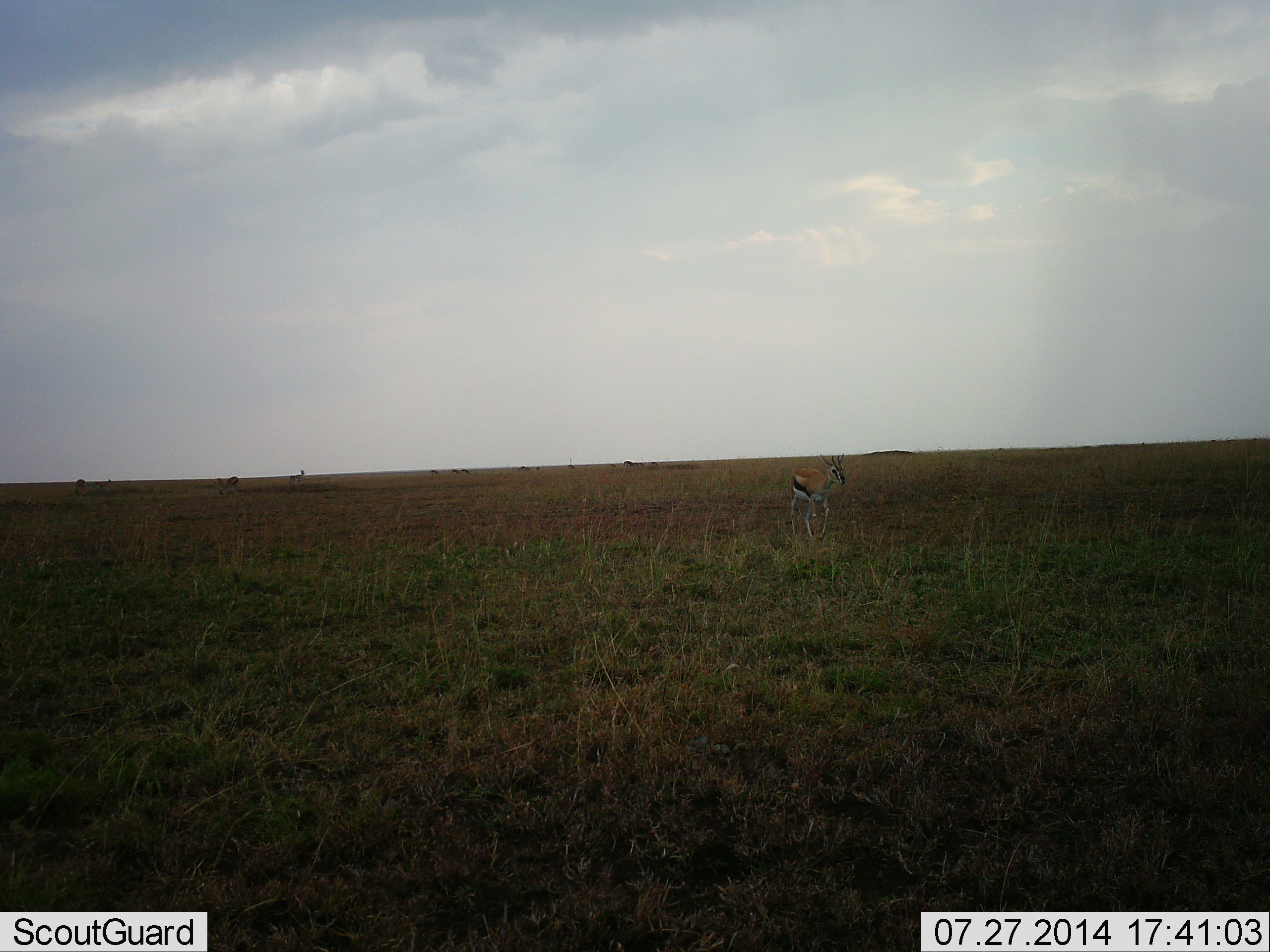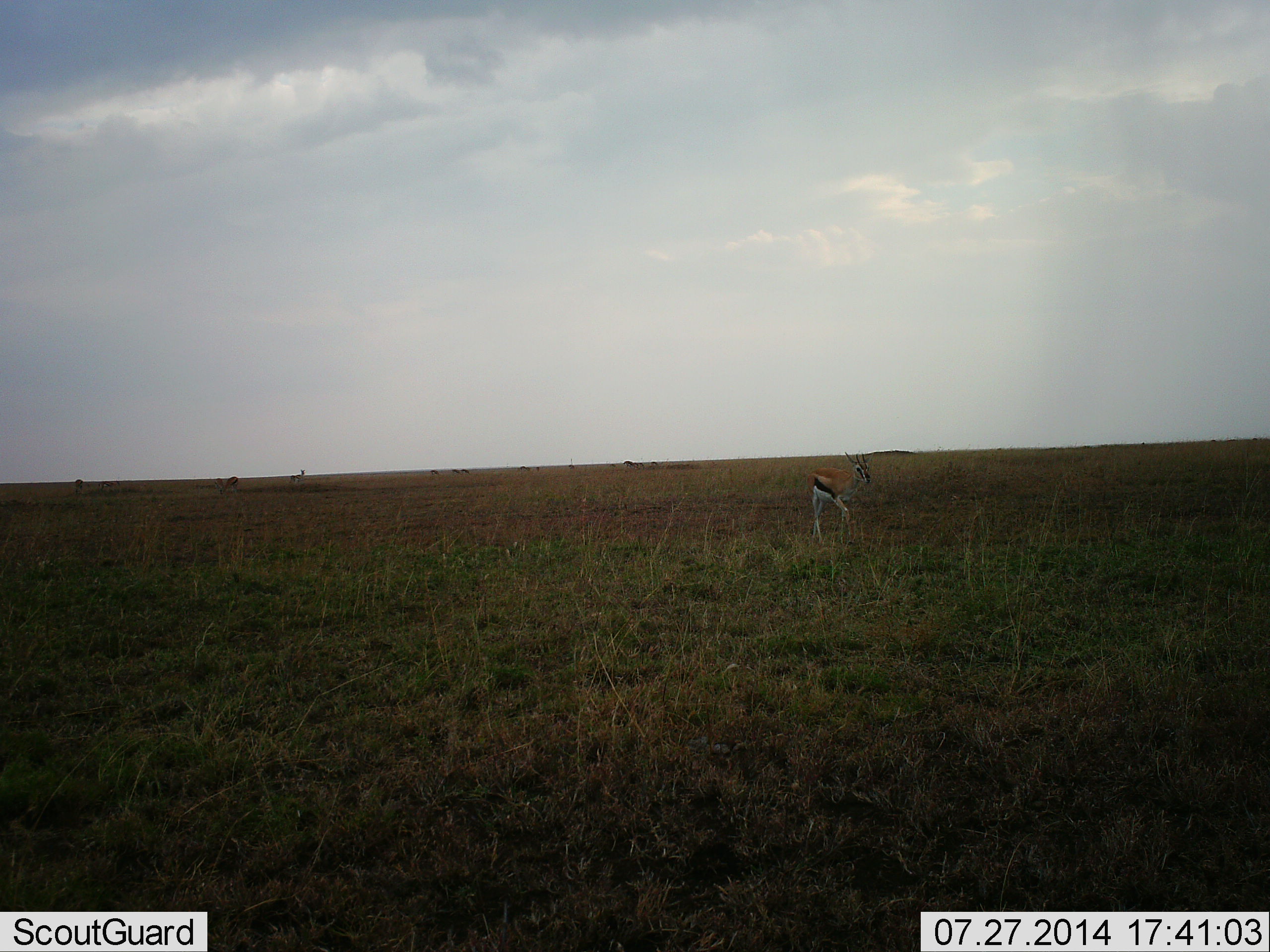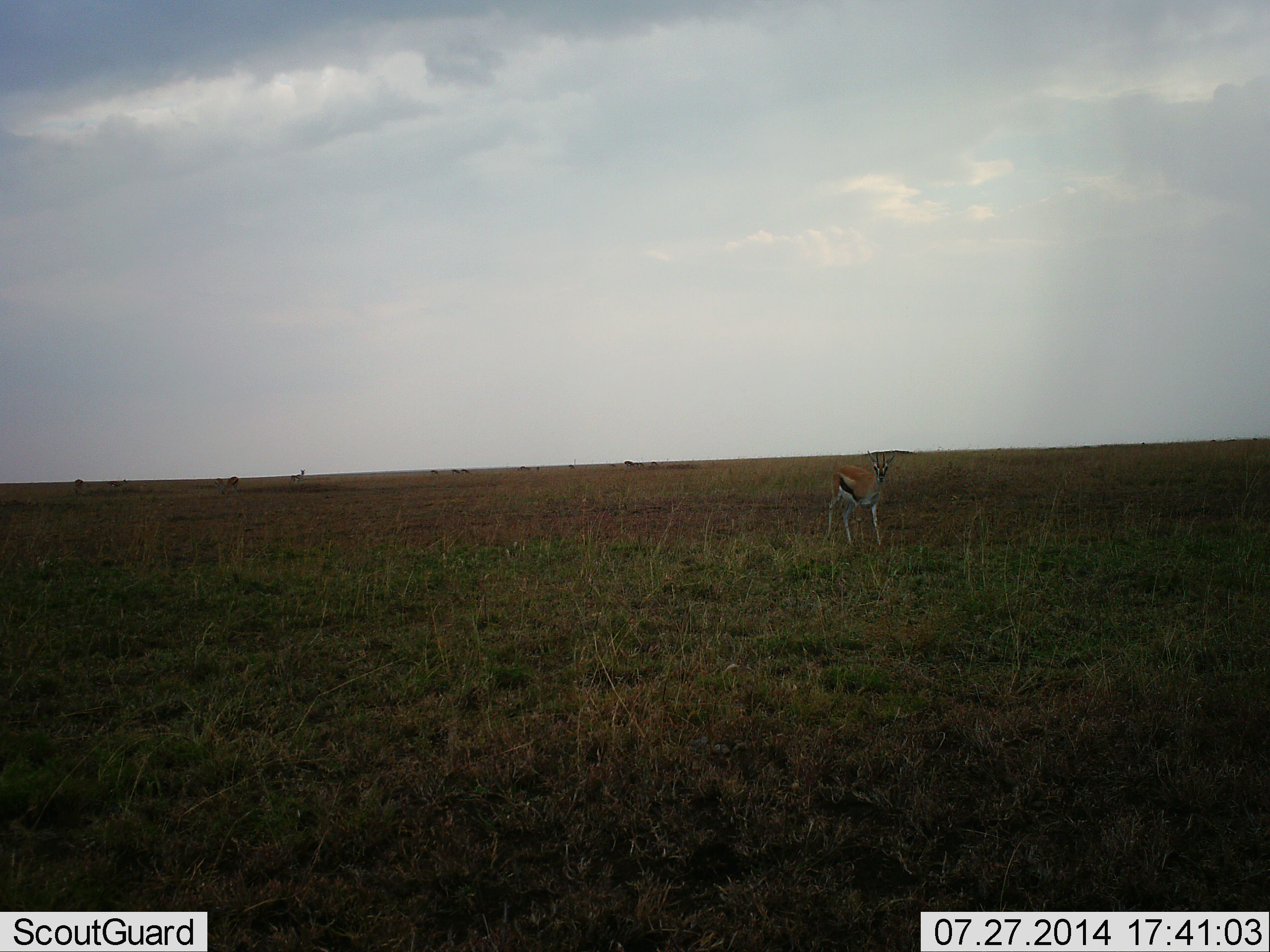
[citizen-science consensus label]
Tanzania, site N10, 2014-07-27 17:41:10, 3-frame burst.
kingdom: Animalia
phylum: Chordata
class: Mammalia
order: Artiodactyla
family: Bovidae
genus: Eudorcas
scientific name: Eudorcas thomsonii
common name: thomson's gazelle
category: gazellethomsons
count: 1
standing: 40%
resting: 0%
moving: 70%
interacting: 0%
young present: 0%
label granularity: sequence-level